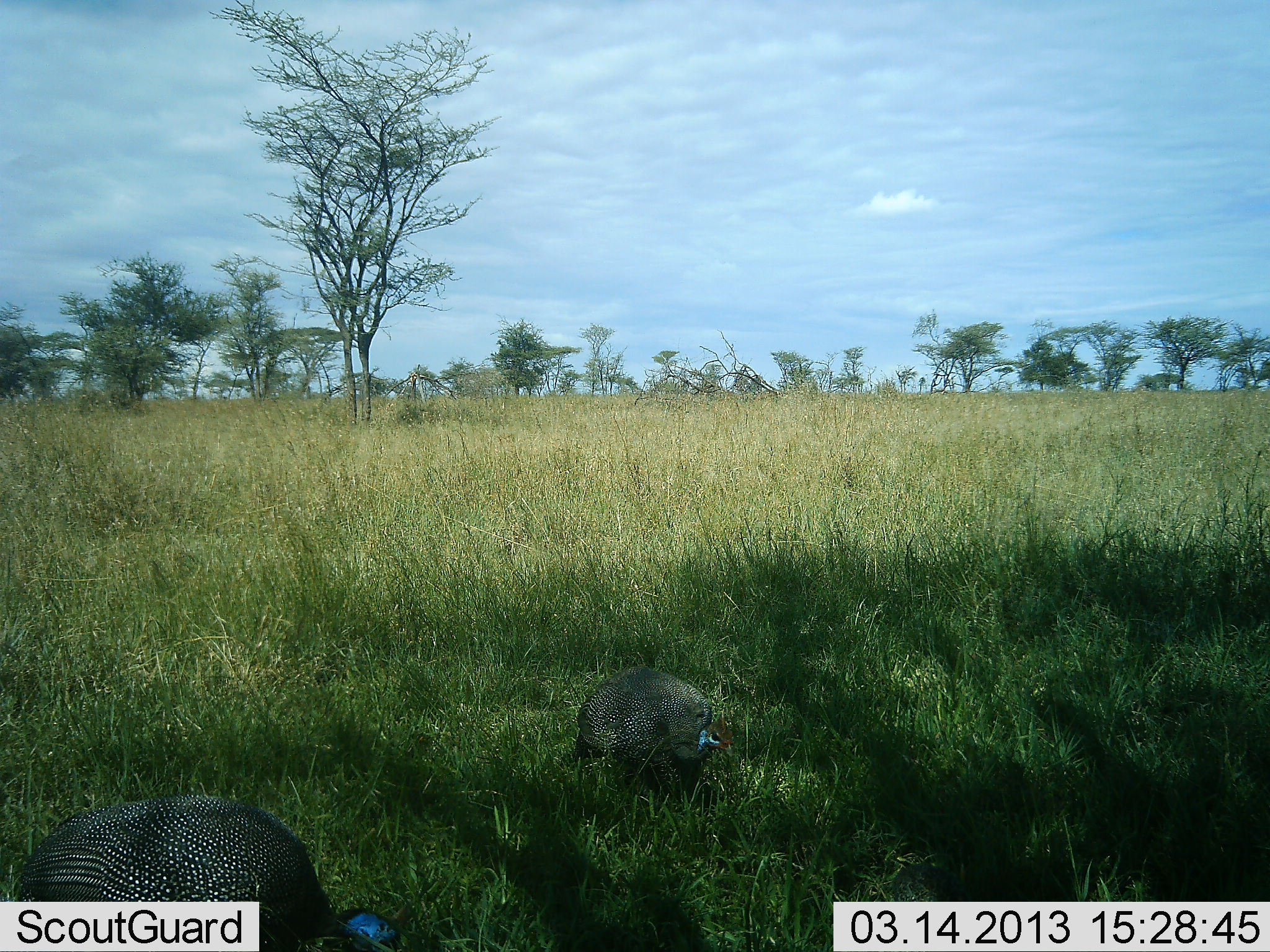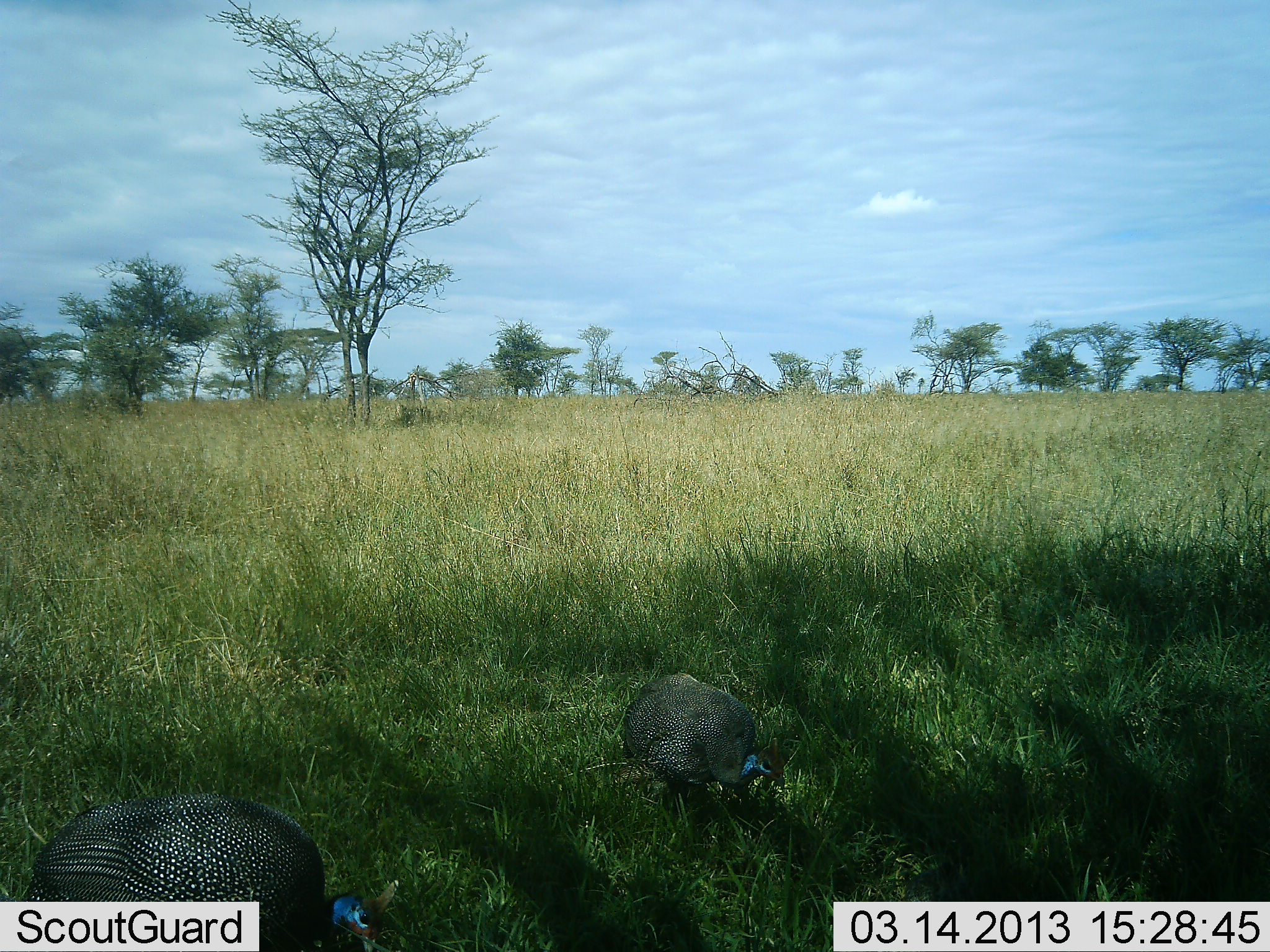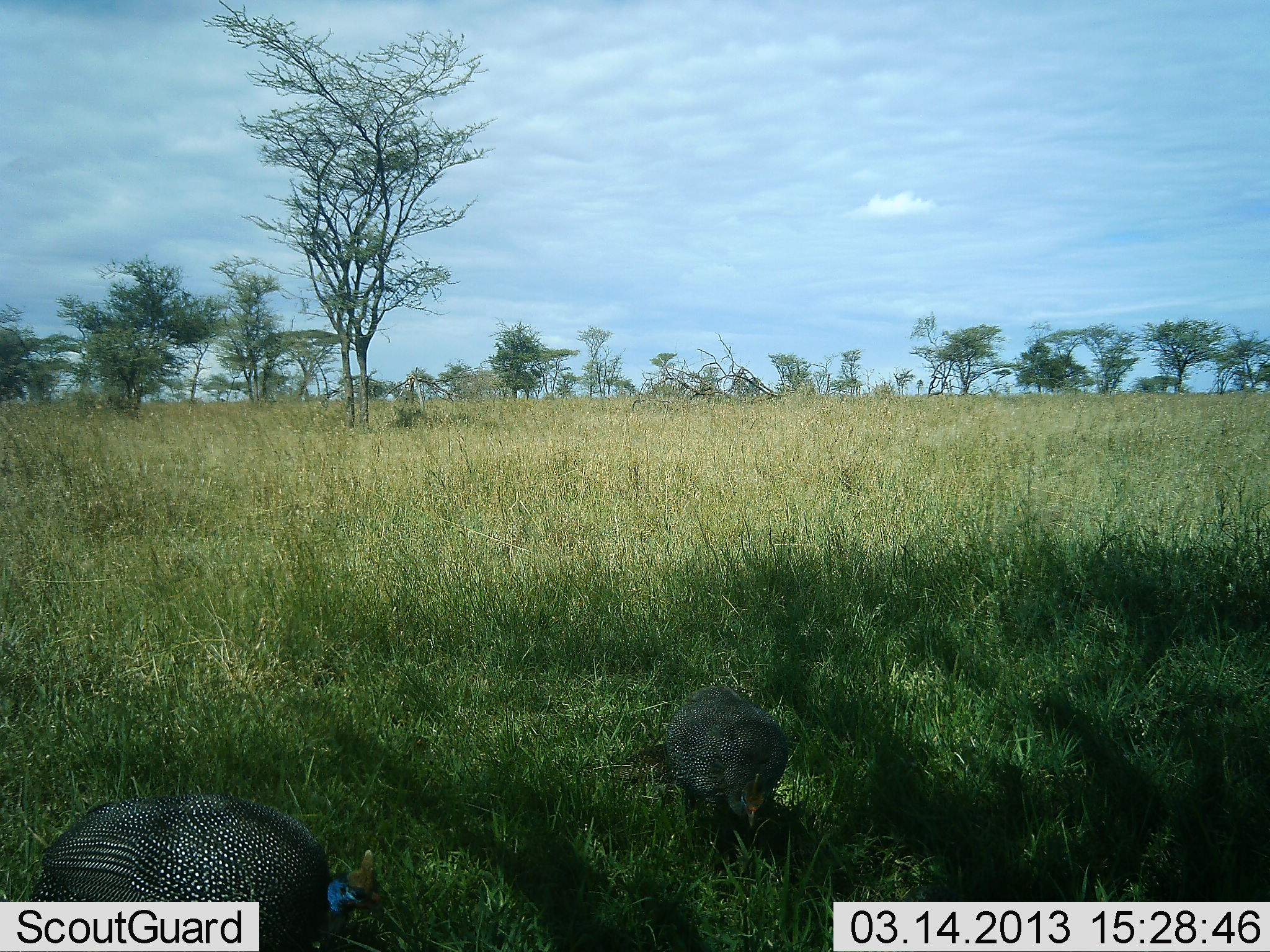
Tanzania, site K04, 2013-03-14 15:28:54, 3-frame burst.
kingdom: Animalia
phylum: Chordata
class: Aves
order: Galliformes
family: Numididae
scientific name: Numididae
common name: guinea fowl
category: guineafowl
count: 2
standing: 18%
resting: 2%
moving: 50%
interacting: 0%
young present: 0%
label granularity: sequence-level